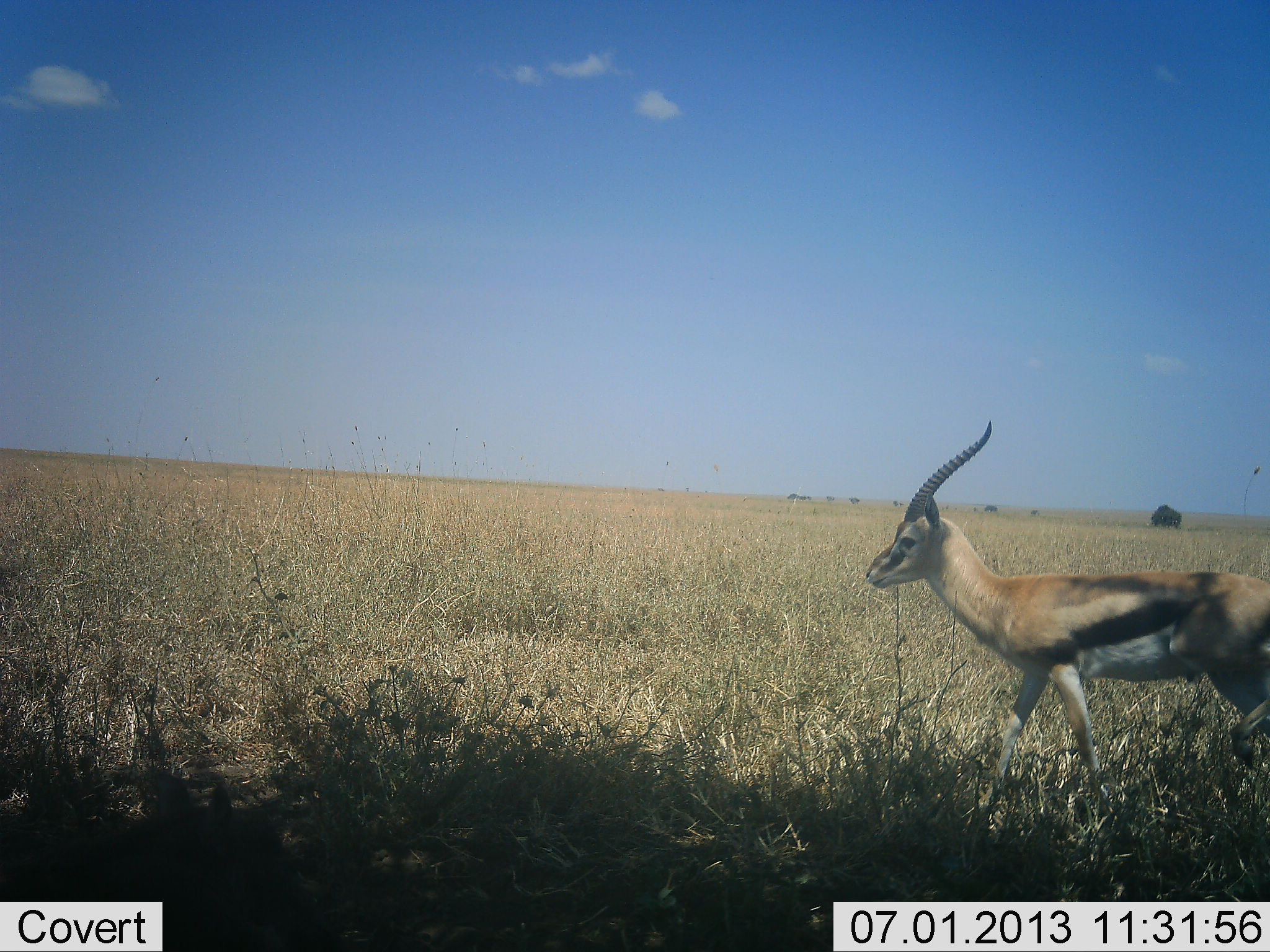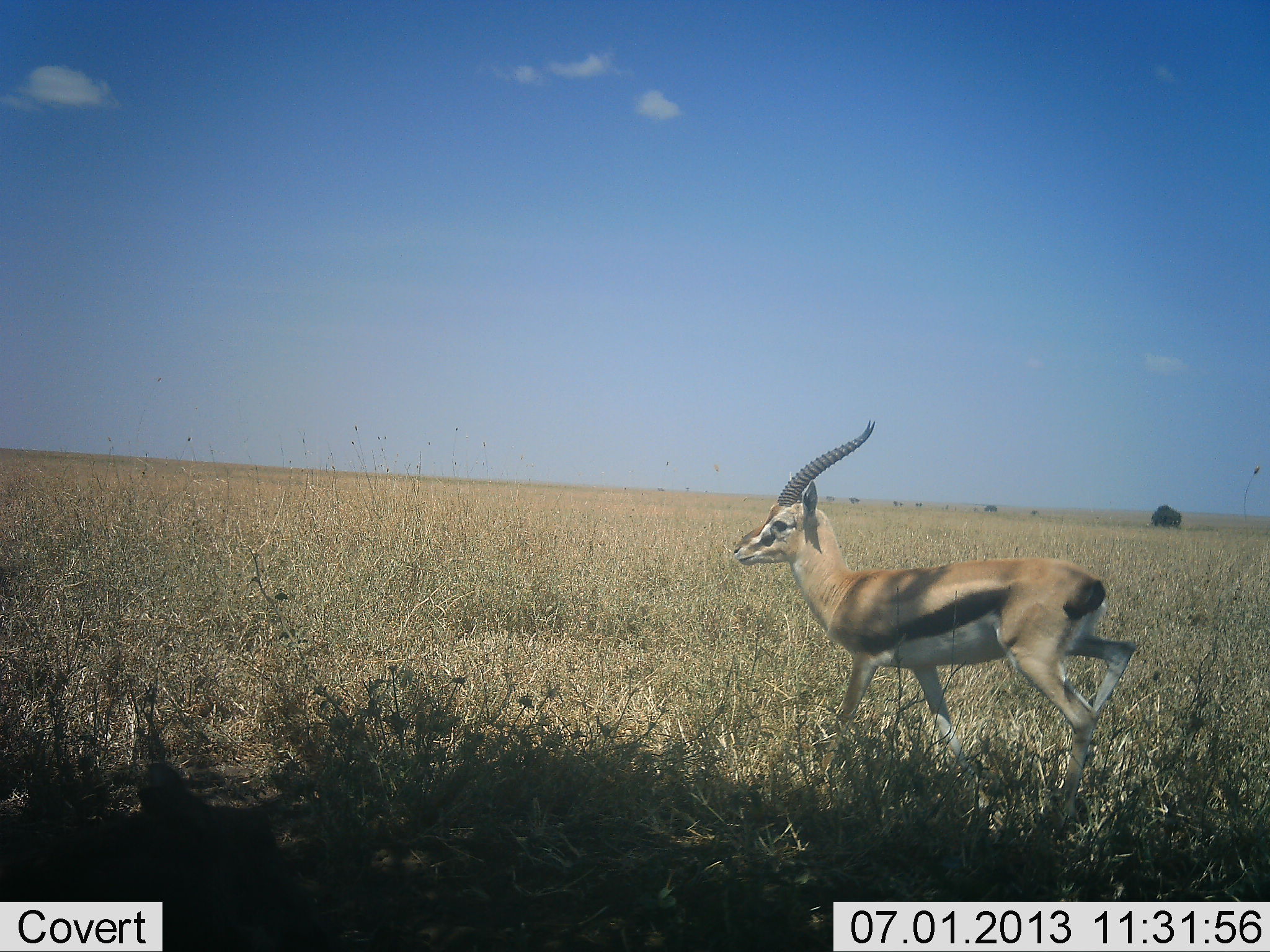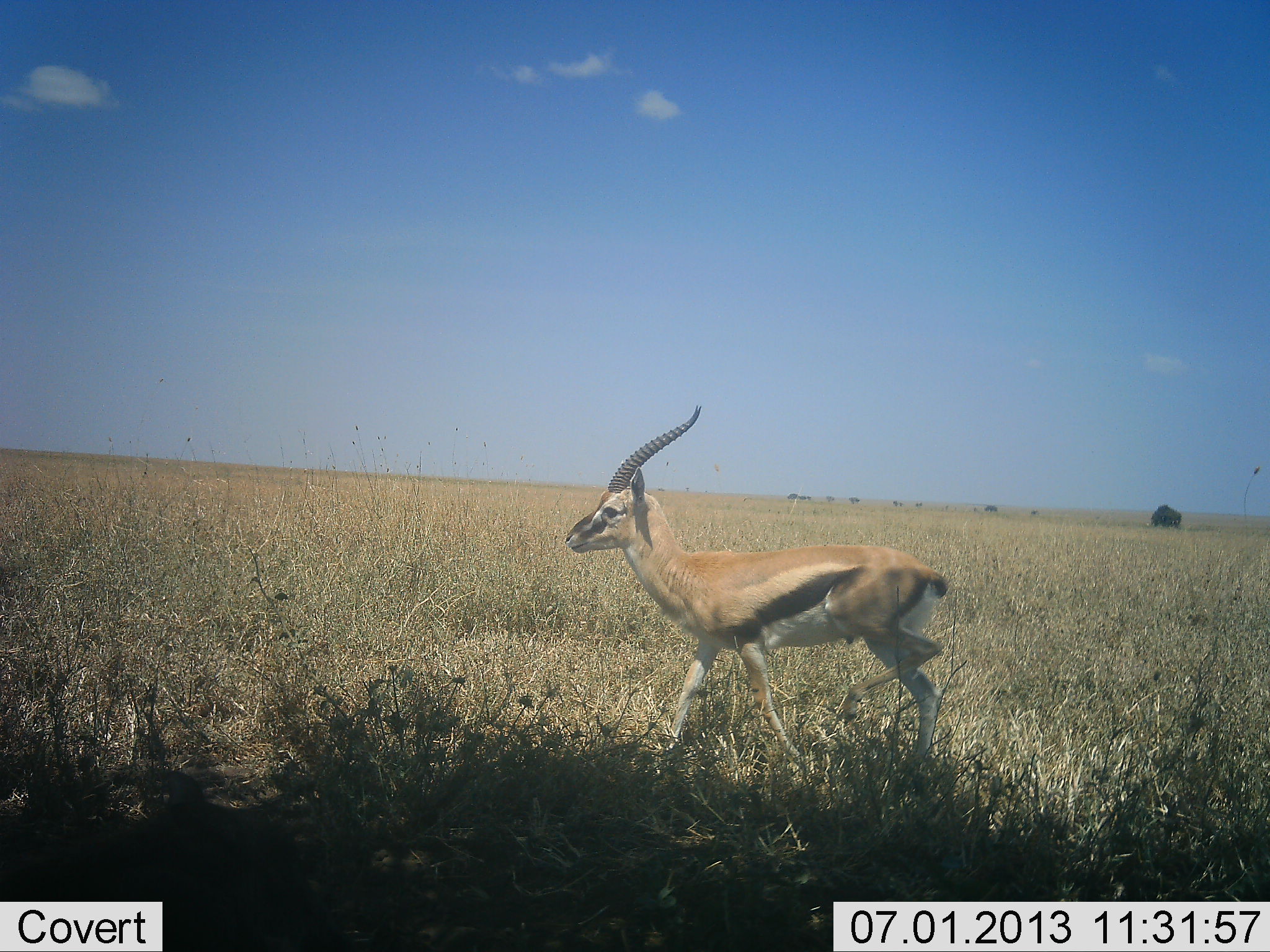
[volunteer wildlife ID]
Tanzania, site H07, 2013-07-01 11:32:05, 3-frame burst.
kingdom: Animalia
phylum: Chordata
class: Mammalia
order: Artiodactyla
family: Bovidae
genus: Eudorcas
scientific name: Eudorcas thomsonii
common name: thomson's gazelle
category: gazellethomsons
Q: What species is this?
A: Gazellethomsons (thomson's gazelle) (Eudorcas thomsonii).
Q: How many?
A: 1.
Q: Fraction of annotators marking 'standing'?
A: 9%.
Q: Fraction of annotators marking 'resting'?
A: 0%.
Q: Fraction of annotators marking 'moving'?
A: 95%.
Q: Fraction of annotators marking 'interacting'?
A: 0%.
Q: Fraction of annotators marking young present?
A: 0%.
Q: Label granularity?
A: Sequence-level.